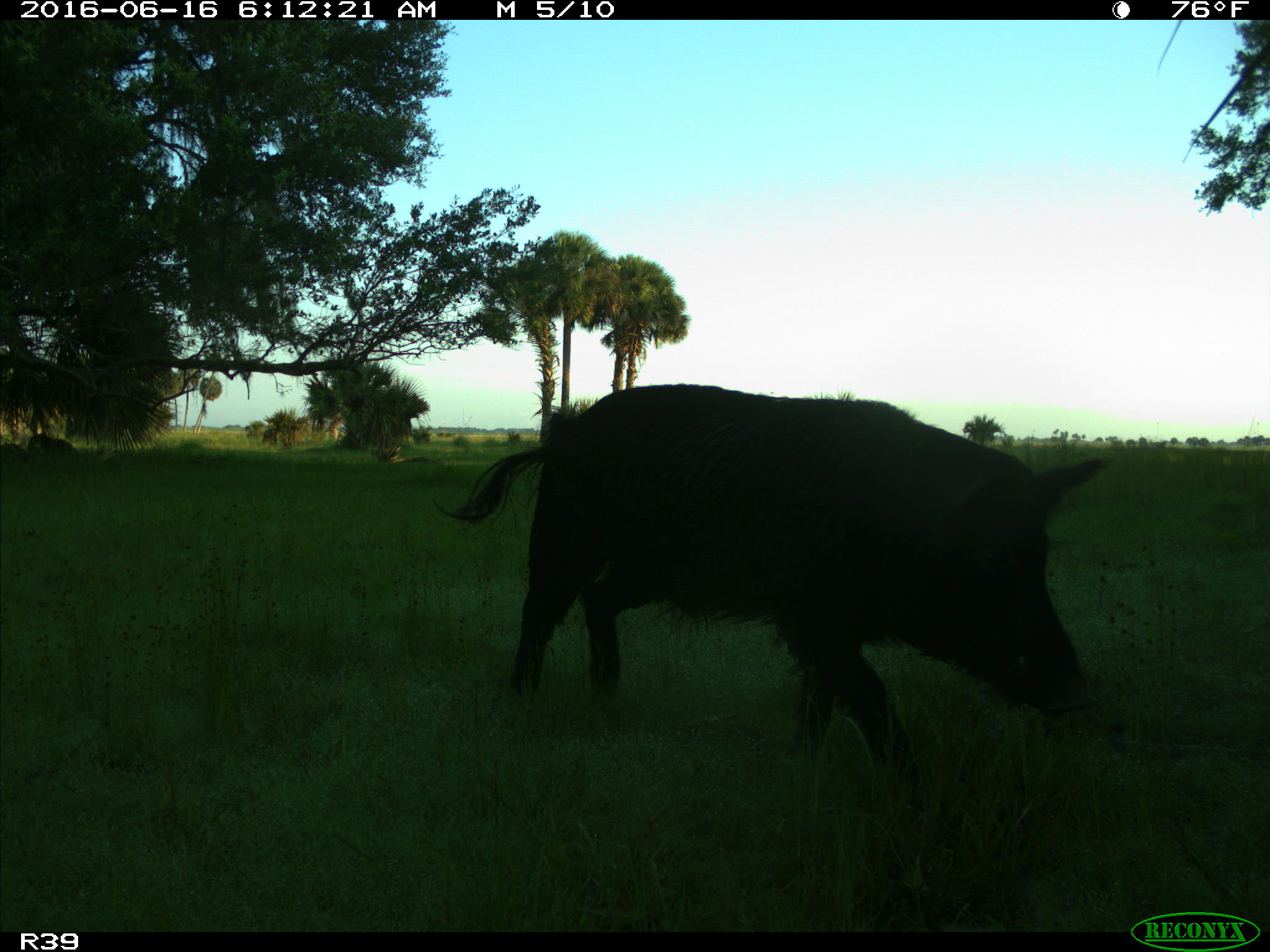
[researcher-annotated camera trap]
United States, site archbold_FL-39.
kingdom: Animalia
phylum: Chordata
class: Mammalia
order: Artiodactyla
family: Suidae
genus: Sus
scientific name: Sus scrofa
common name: wild boar